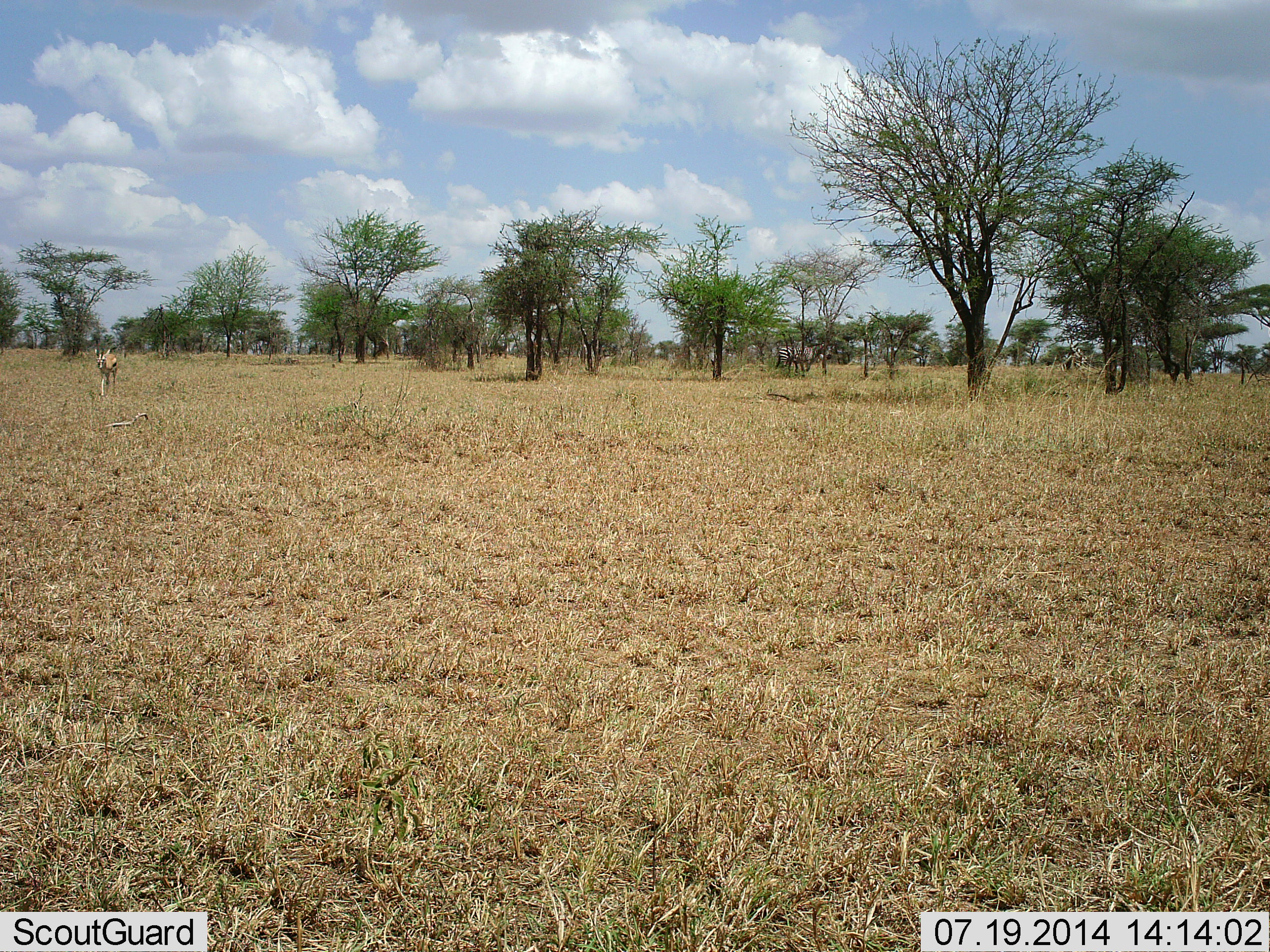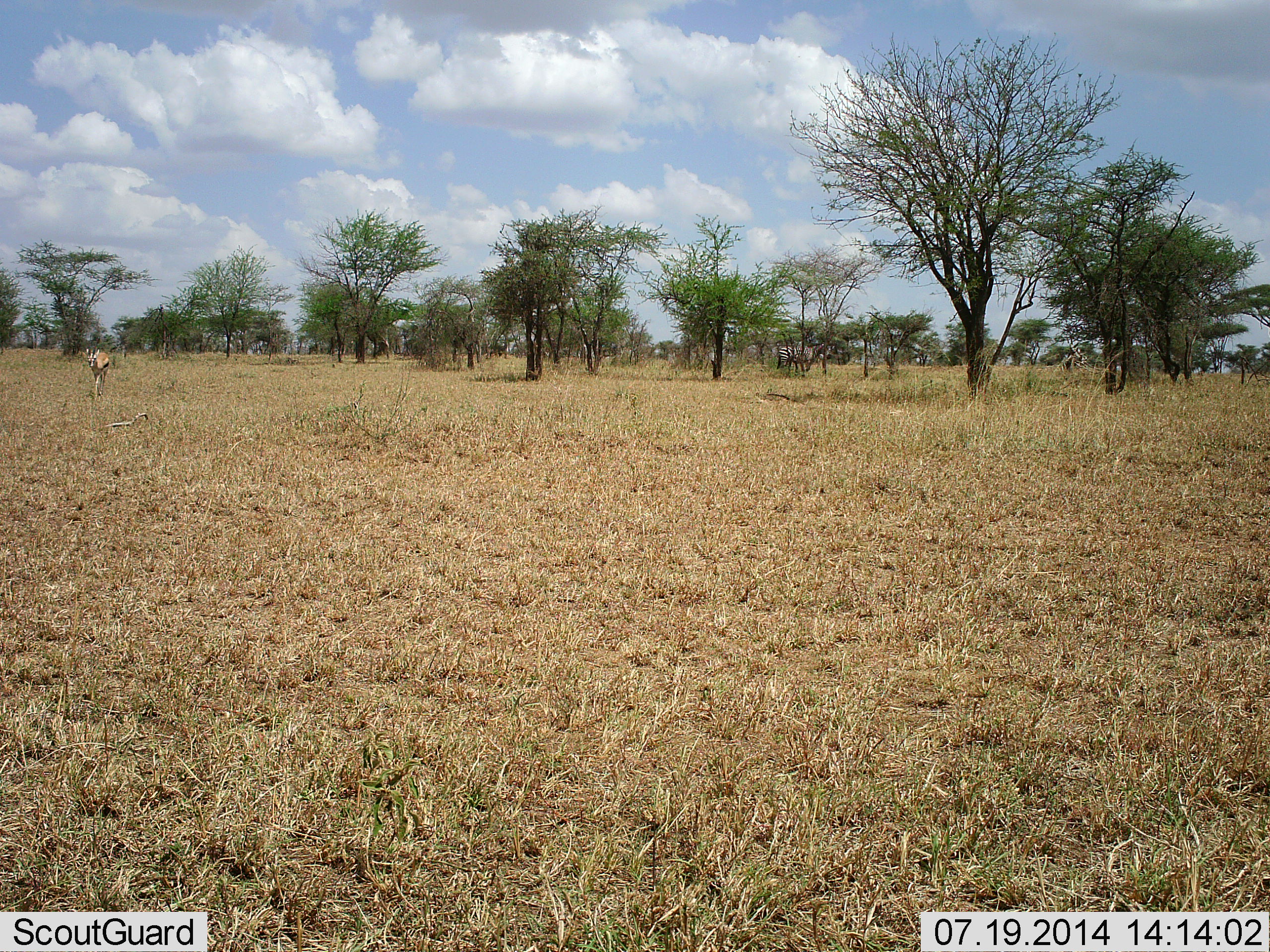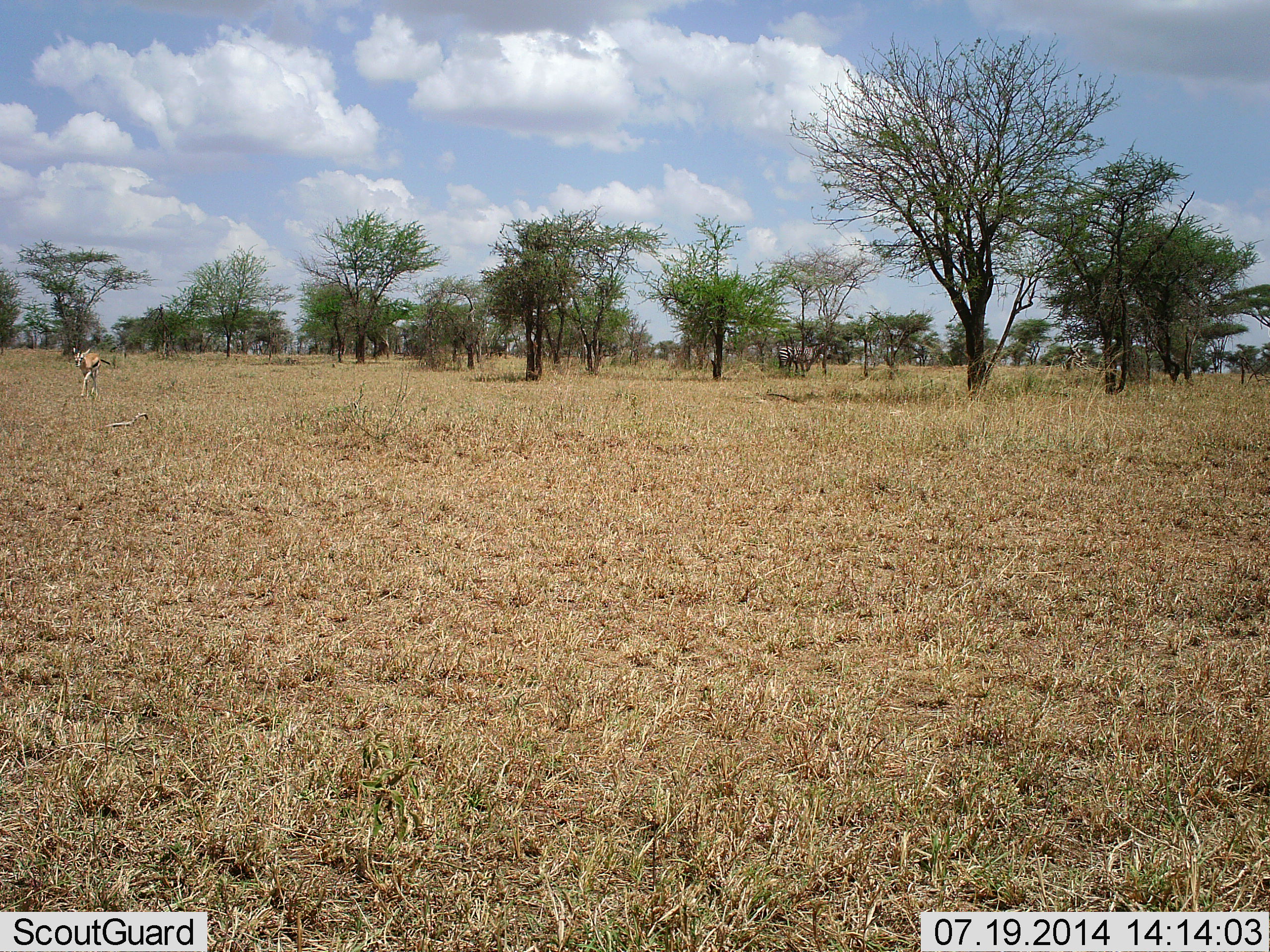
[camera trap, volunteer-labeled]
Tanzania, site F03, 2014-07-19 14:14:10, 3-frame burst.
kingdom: Animalia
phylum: Chordata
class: Mammalia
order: Artiodactyla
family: Bovidae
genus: Eudorcas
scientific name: Eudorcas thomsonii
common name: thomson's gazelle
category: gazellethomsons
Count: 1.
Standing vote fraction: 0%.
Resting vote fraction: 0%.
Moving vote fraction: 100%.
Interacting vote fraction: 0%.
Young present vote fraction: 0%.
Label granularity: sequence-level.